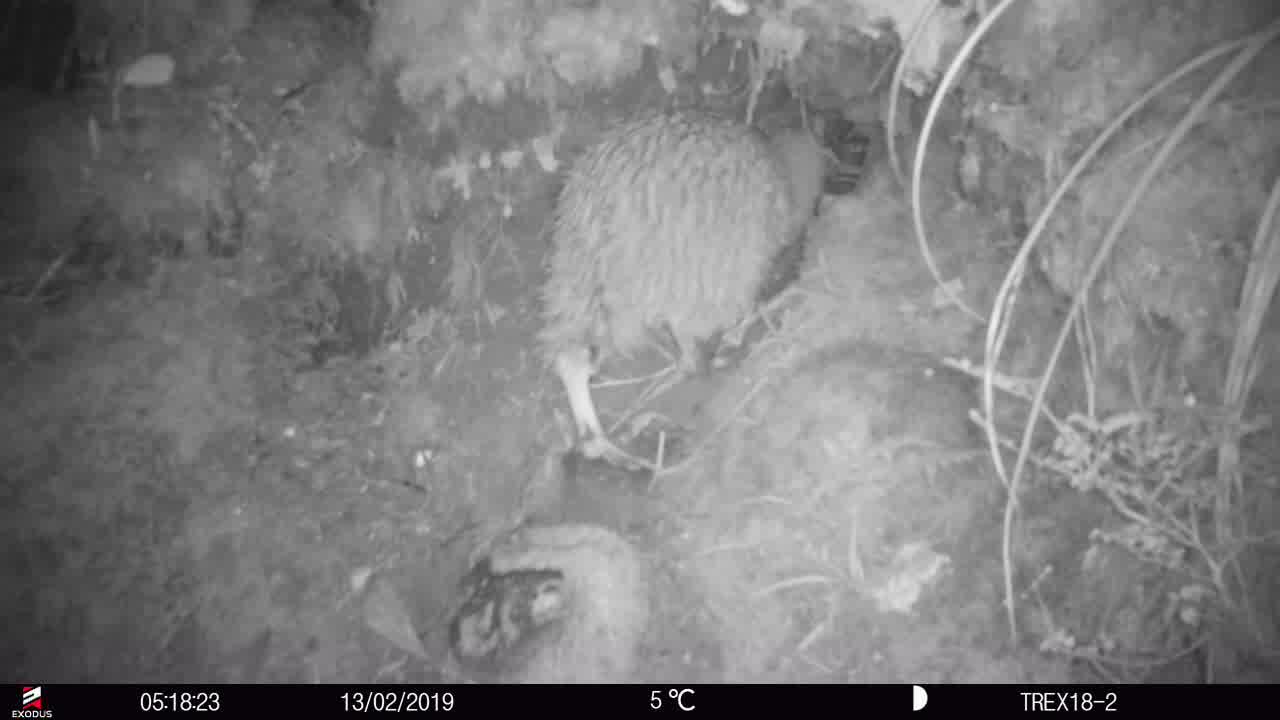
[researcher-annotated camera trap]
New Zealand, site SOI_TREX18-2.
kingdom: Animalia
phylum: Chordata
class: Aves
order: Apterygiformes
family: Apterygidae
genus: Apteryx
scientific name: Apteryx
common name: kiwi